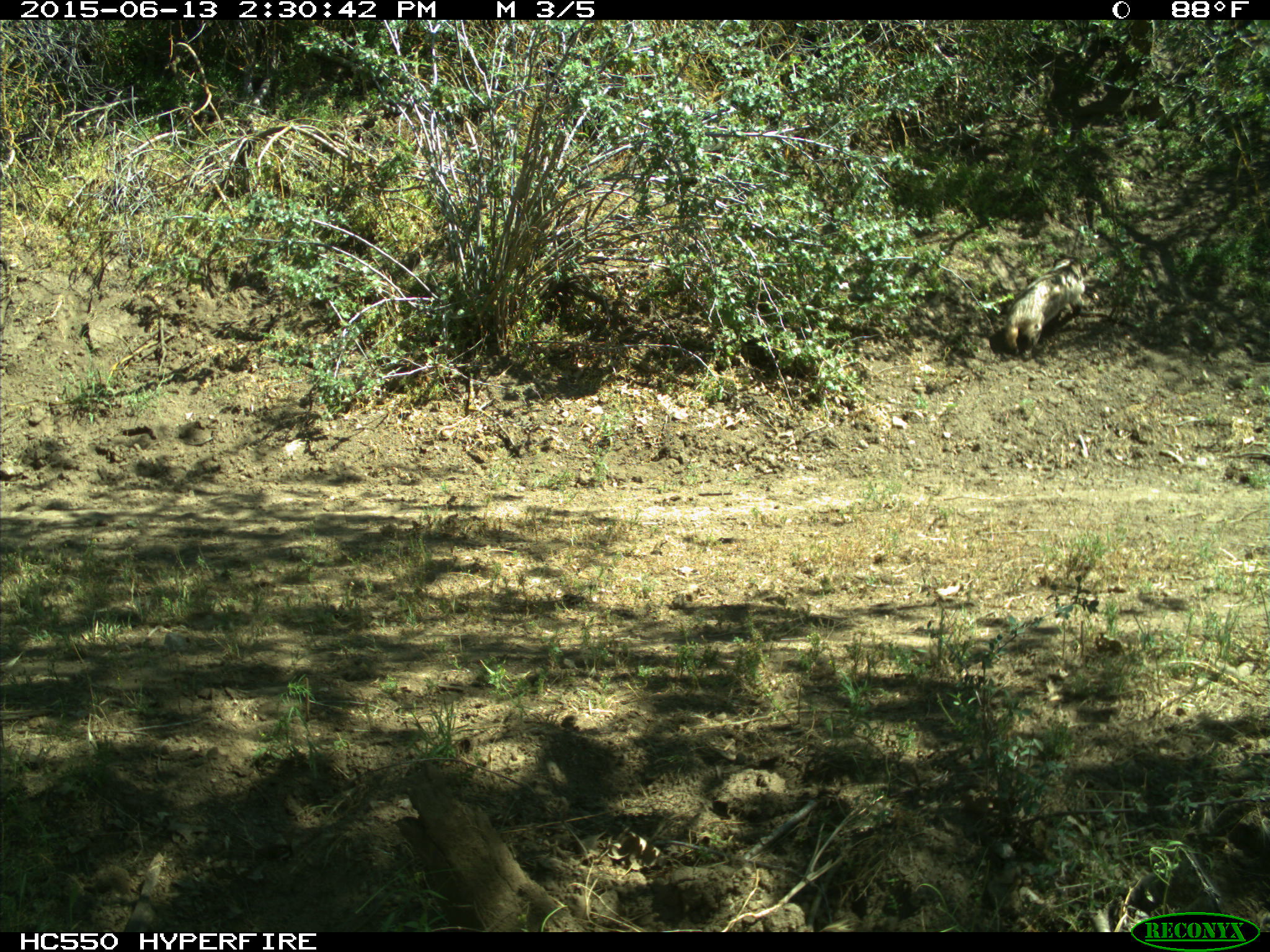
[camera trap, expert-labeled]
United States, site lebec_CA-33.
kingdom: Animalia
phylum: Chordata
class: Mammalia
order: Carnivora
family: Mustelidae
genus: Meles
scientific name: Meles meles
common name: european badger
Meles meles (european badger).